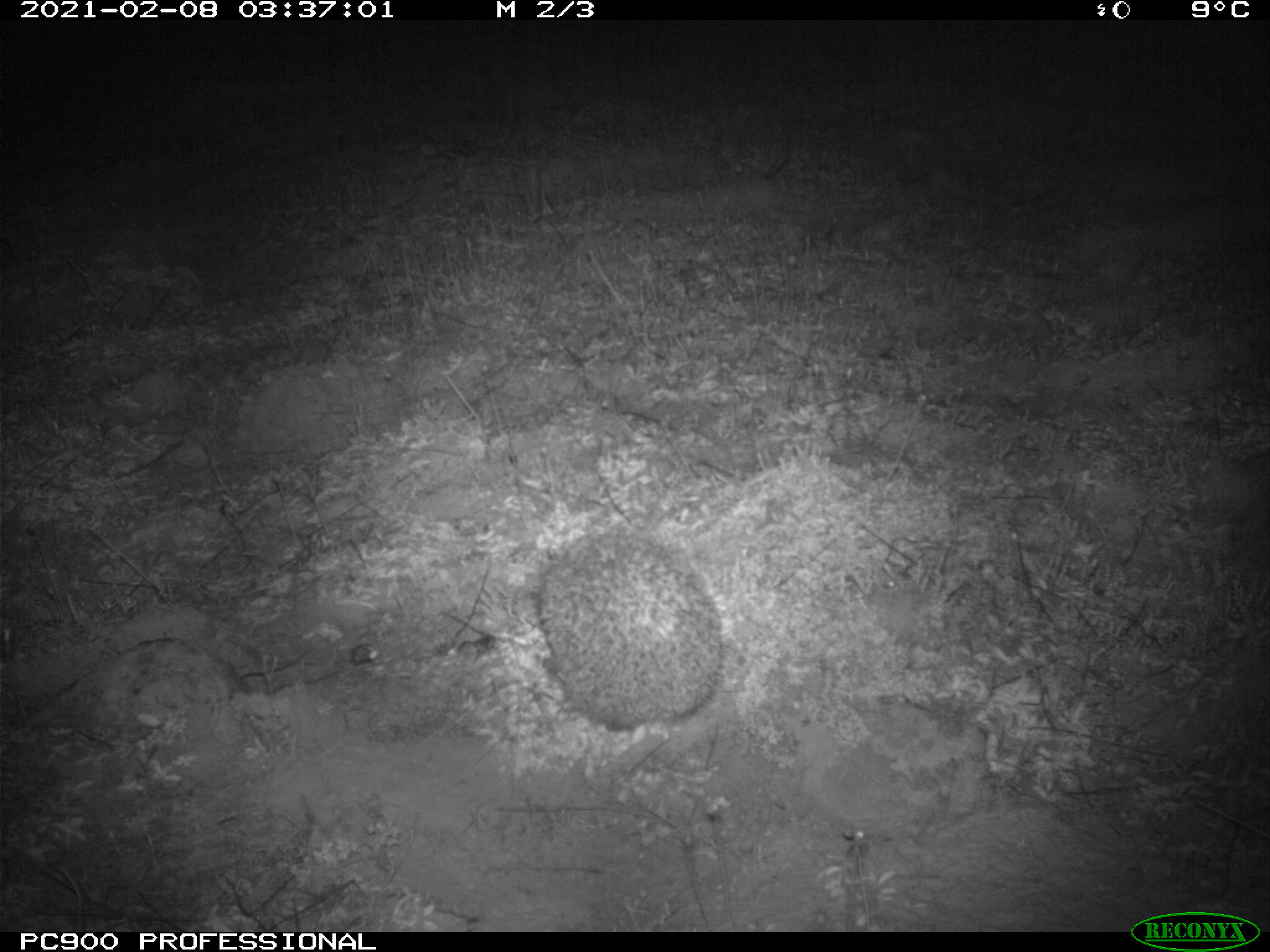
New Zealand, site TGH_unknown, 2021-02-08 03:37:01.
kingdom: Animalia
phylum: Chordata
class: Mammalia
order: Eulipotyphla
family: Erinaceidae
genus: Erinaceus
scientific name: Erinaceus europaeus europaeus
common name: european hedgehog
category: hedgehog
Hedgehog (european hedgehog) (Erinaceus europaeus europaeus).